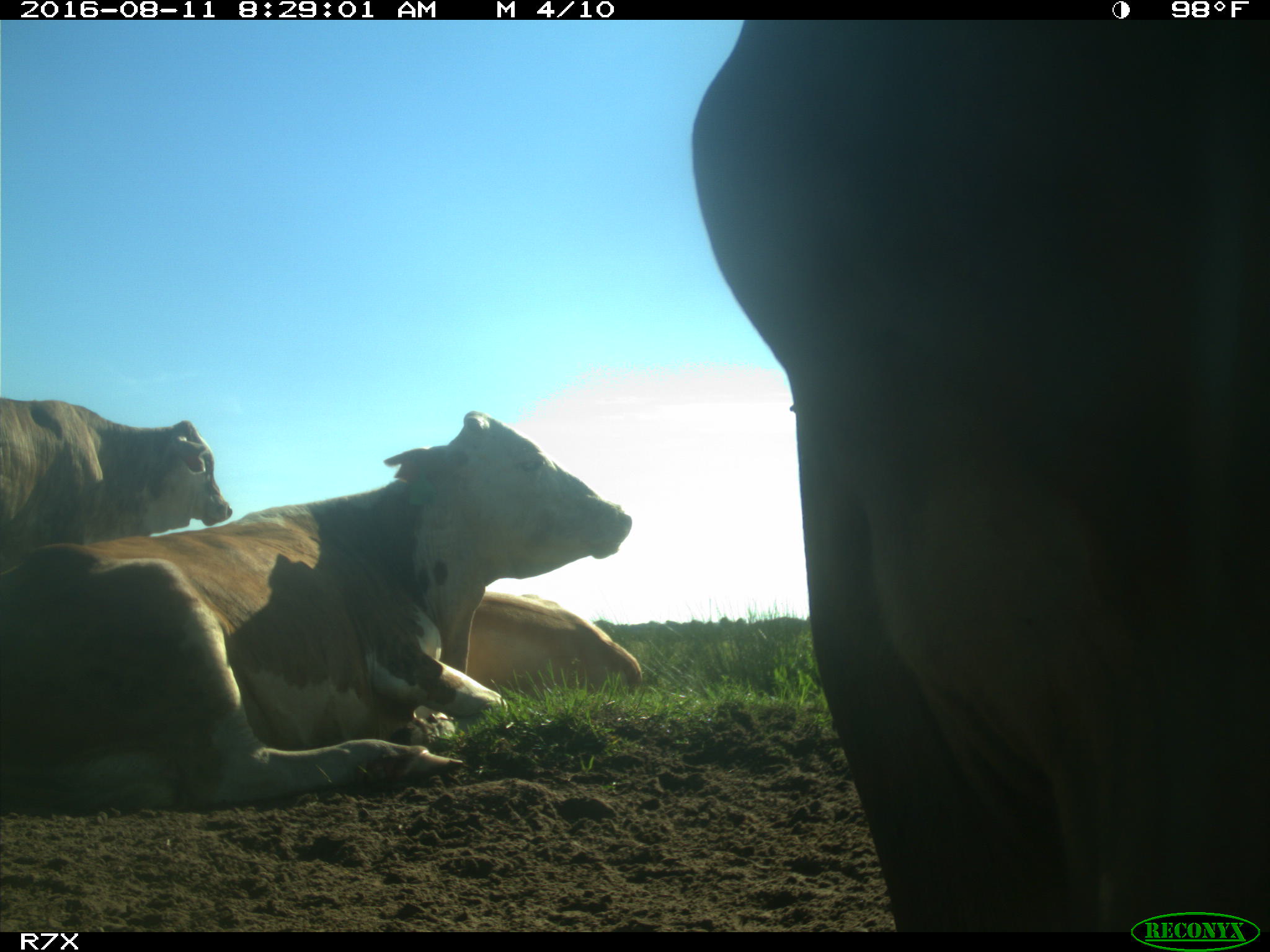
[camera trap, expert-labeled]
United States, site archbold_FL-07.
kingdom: Animalia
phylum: Chordata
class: Mammalia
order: Artiodactyla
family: Bovidae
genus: Bos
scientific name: Bos taurus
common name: domestic cow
Bos taurus (domestic cow).